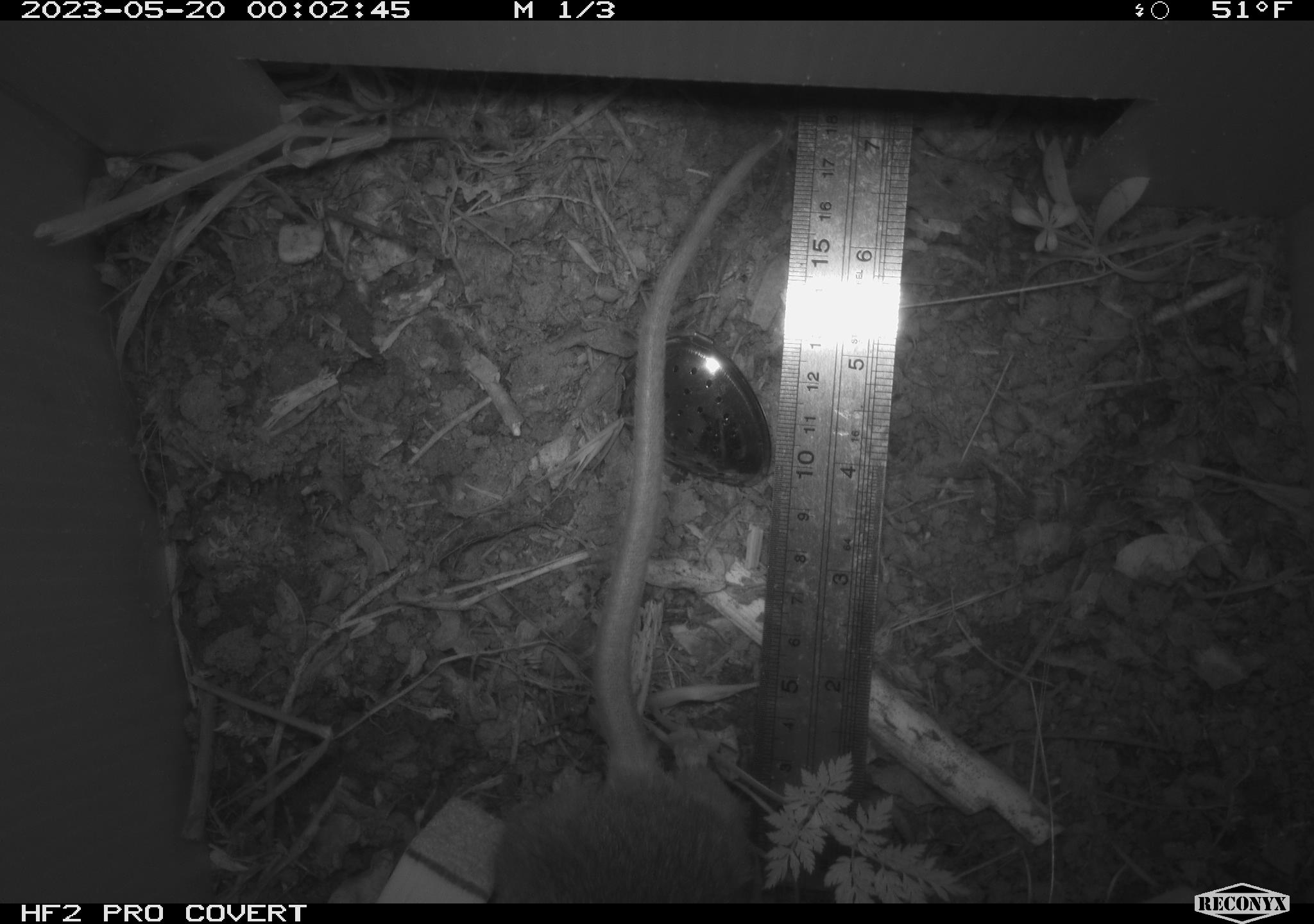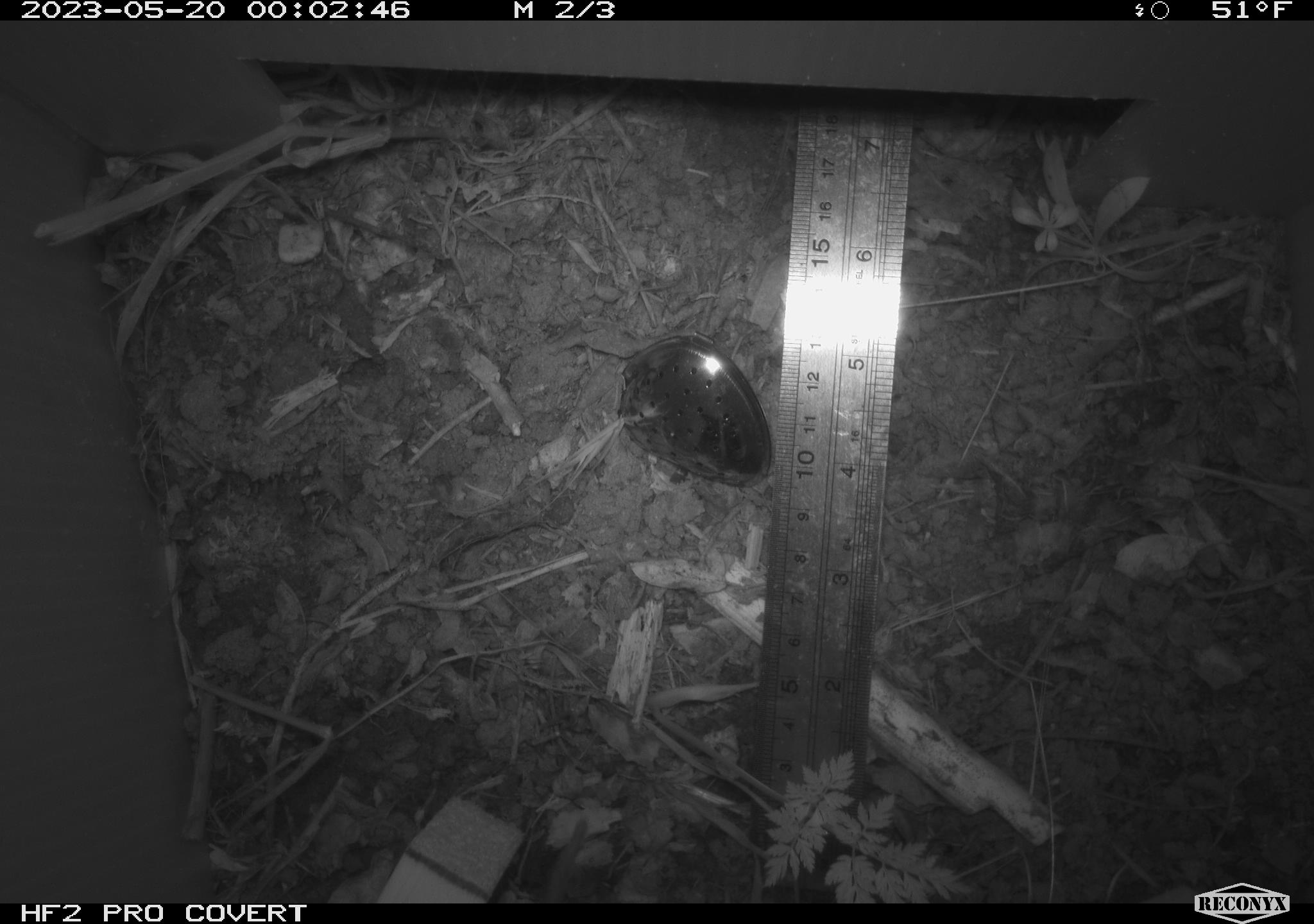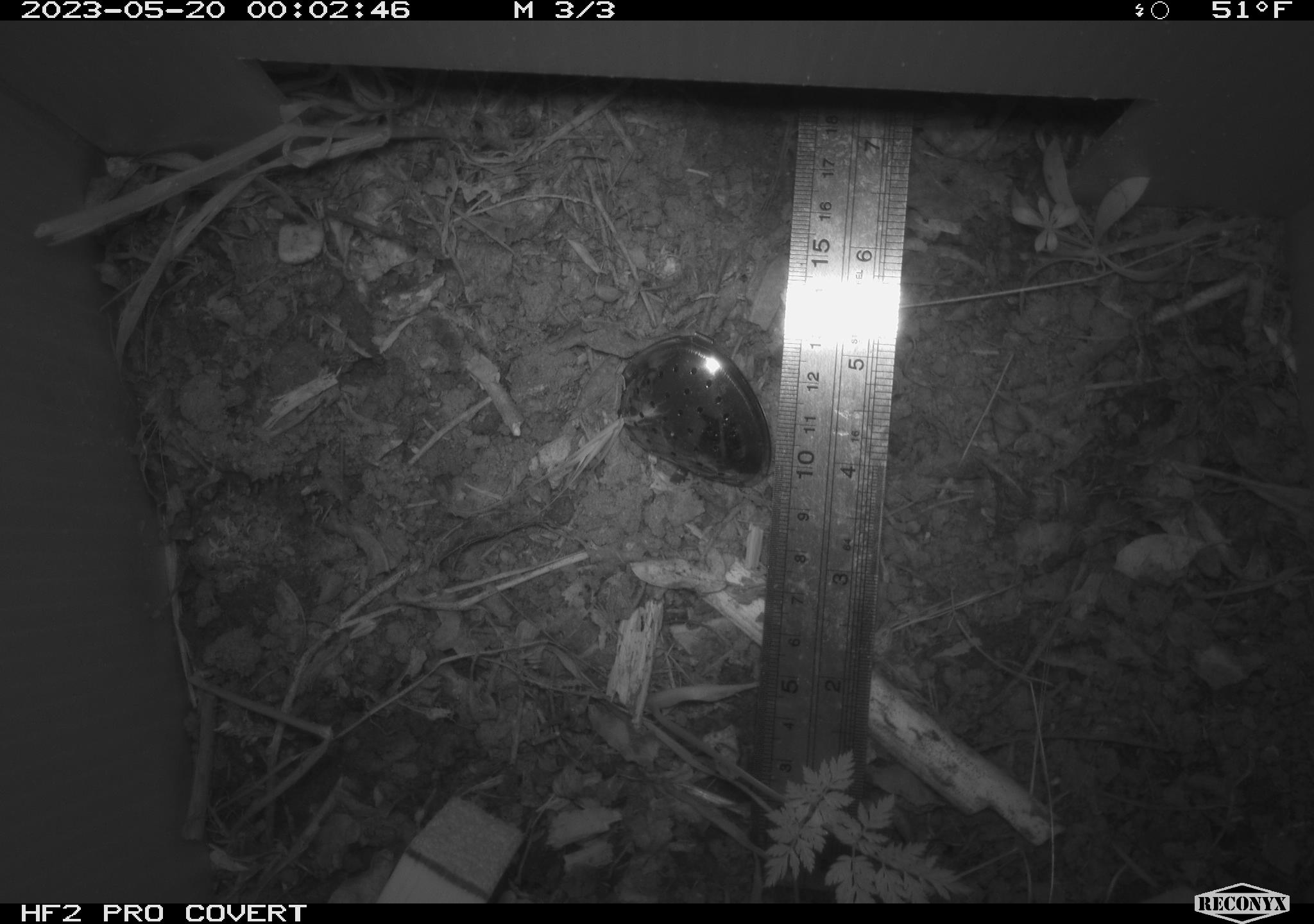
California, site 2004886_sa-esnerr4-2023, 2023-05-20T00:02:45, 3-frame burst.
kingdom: Animalia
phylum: Chordata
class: Mammalia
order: Rodentia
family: Muridae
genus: Rattus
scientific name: Rattus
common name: rat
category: rattus species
Rattus species (rat) (Rattus).